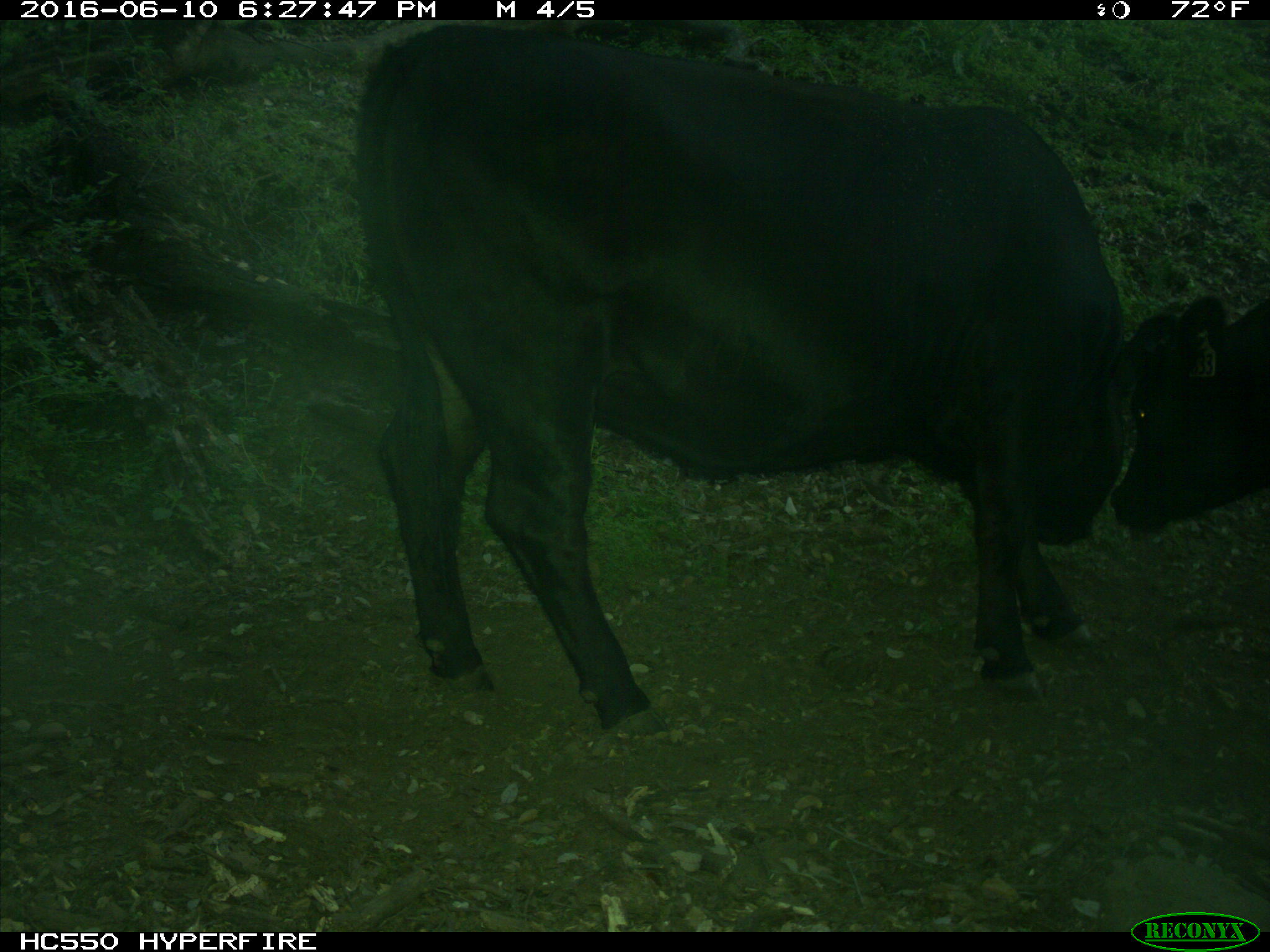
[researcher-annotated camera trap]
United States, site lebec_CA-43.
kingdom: Animalia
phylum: Chordata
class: Mammalia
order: Artiodactyla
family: Bovidae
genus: Bos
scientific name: Bos taurus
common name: domestic cow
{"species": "Bos taurus (domestic cow)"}